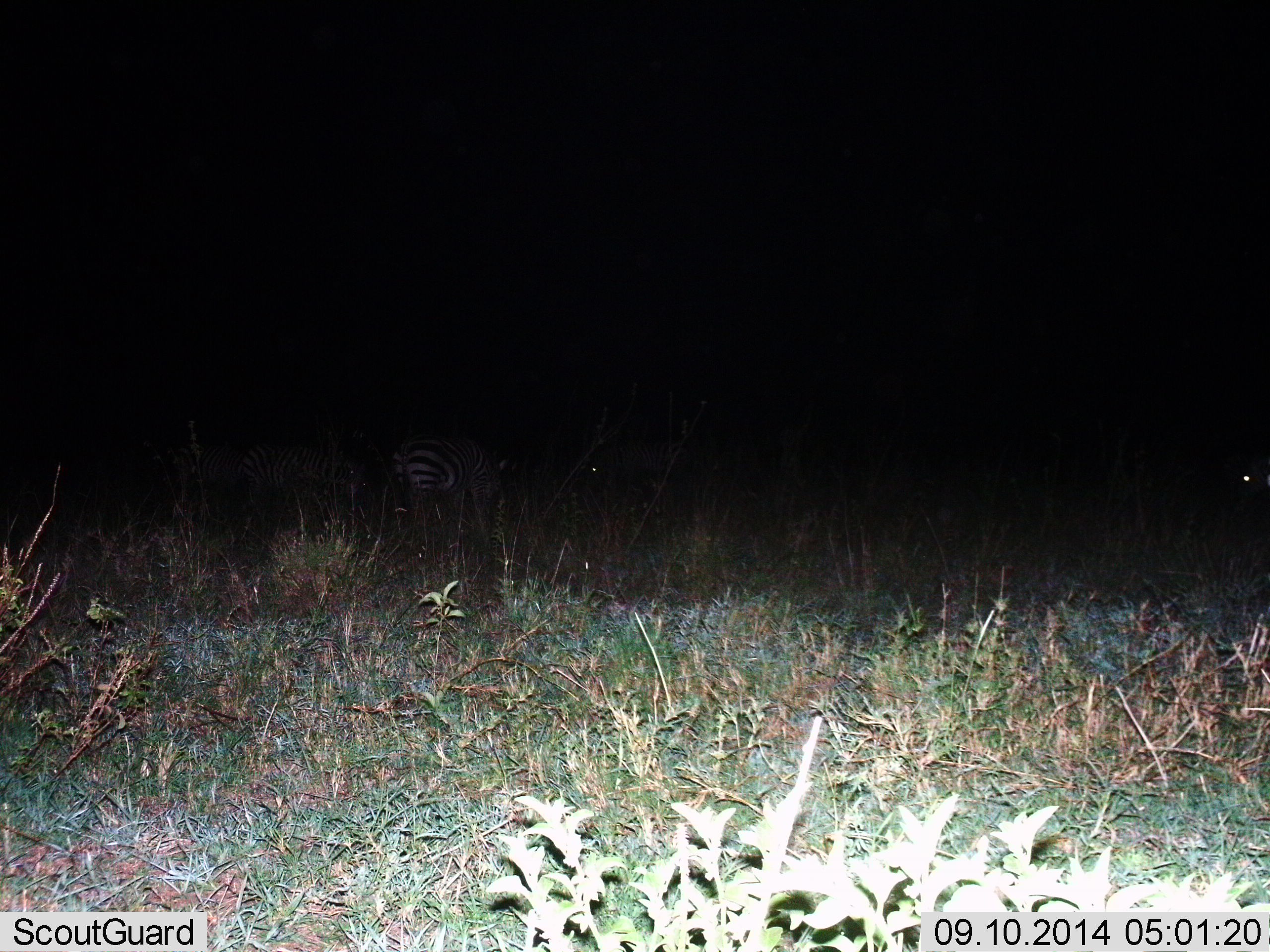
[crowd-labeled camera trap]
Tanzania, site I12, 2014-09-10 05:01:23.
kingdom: Animalia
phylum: Chordata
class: Mammalia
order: Perissodactyla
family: Equidae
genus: Equus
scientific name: Equus quagga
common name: plains zebra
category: zebra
Zebra (plains zebra) (Equus quagga), count 3. Behavior (volunteer vote fractions): standing 73%, resting 0%, moving 0%, interacting 0%. Young present (vote fraction): 0%. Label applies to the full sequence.